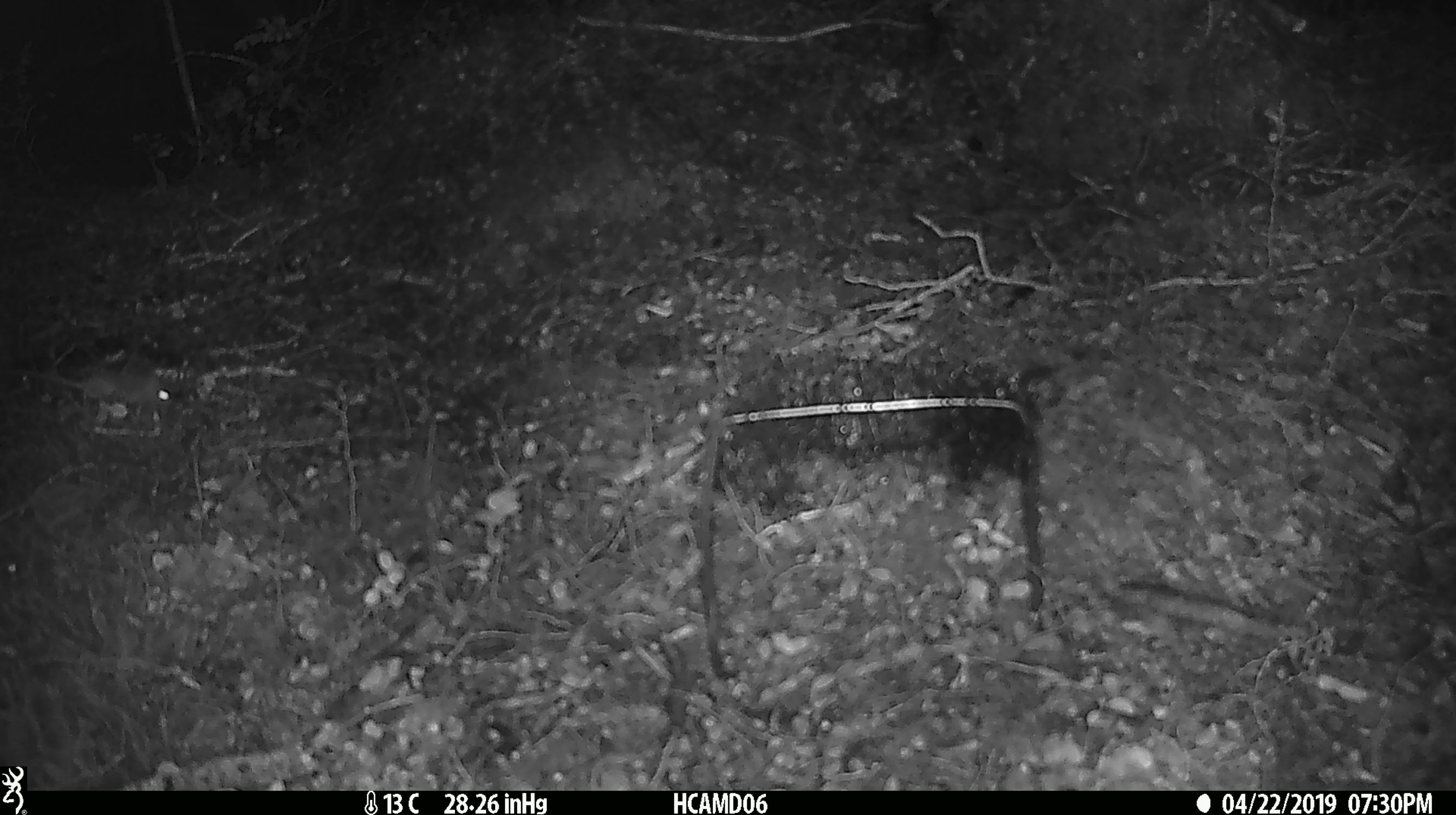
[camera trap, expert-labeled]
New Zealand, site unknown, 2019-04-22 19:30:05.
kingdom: Animalia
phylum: Chordata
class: Mammalia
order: Rodentia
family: Muridae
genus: Mus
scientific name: Mus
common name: mouse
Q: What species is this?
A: Mouse (Mus).